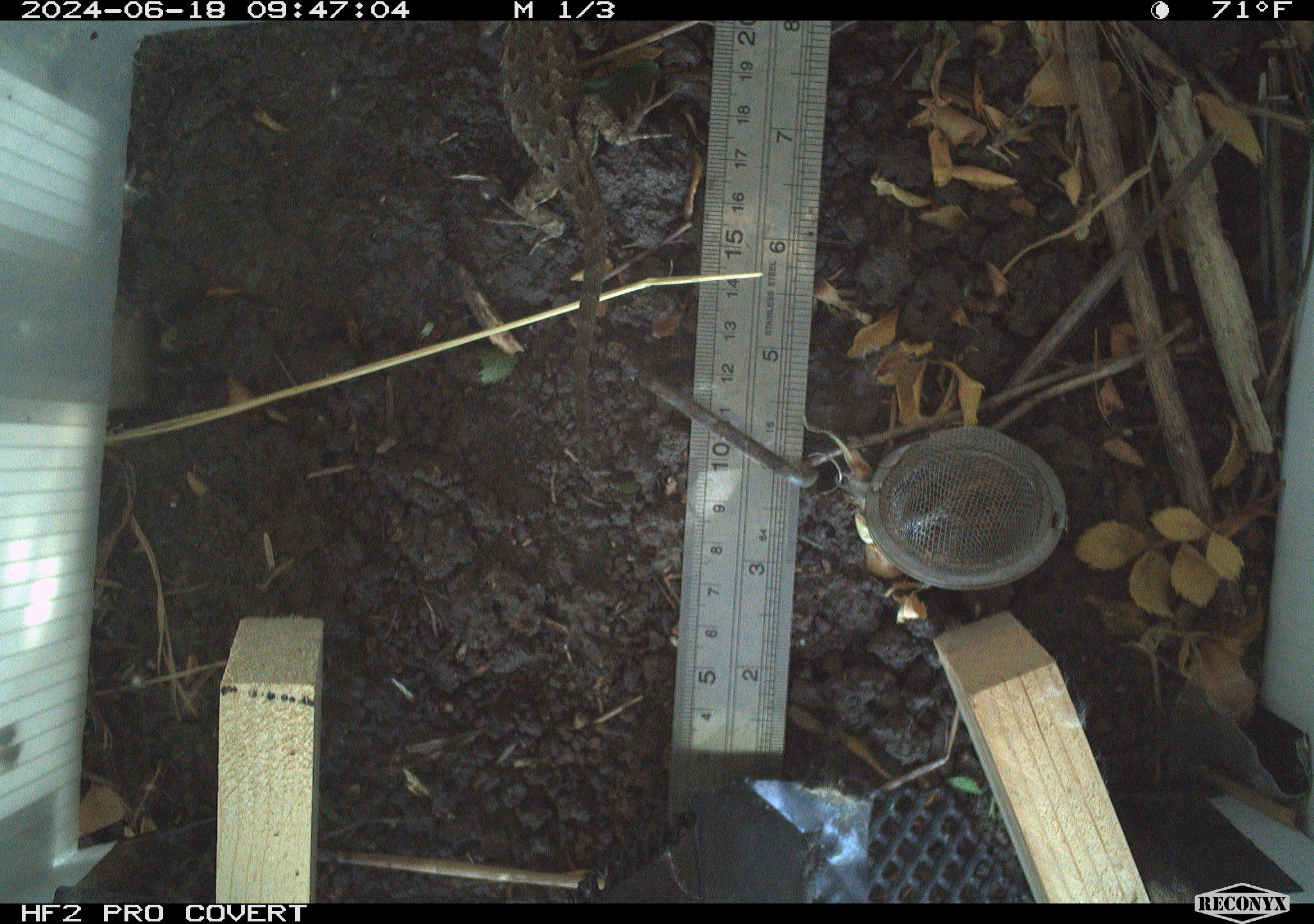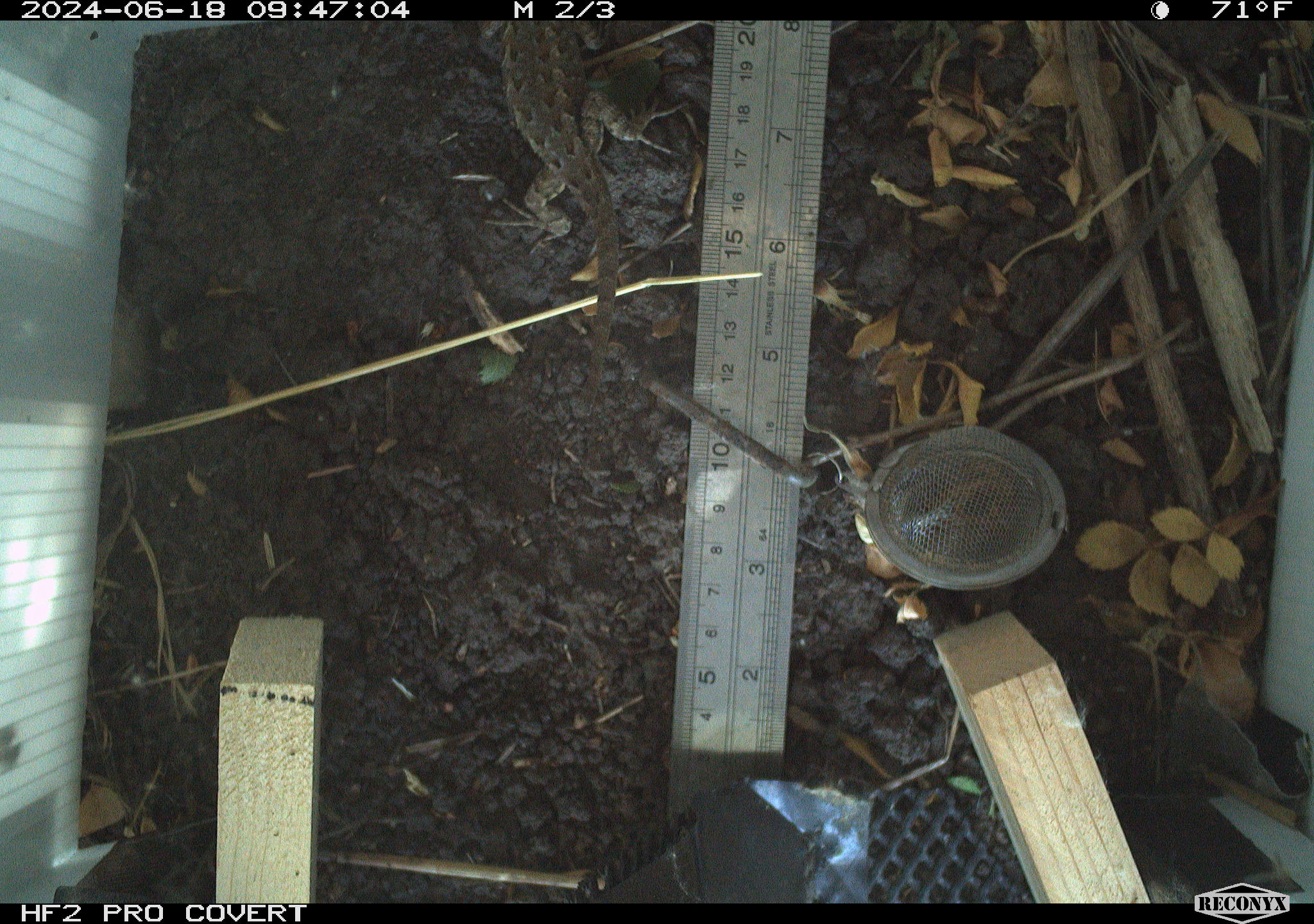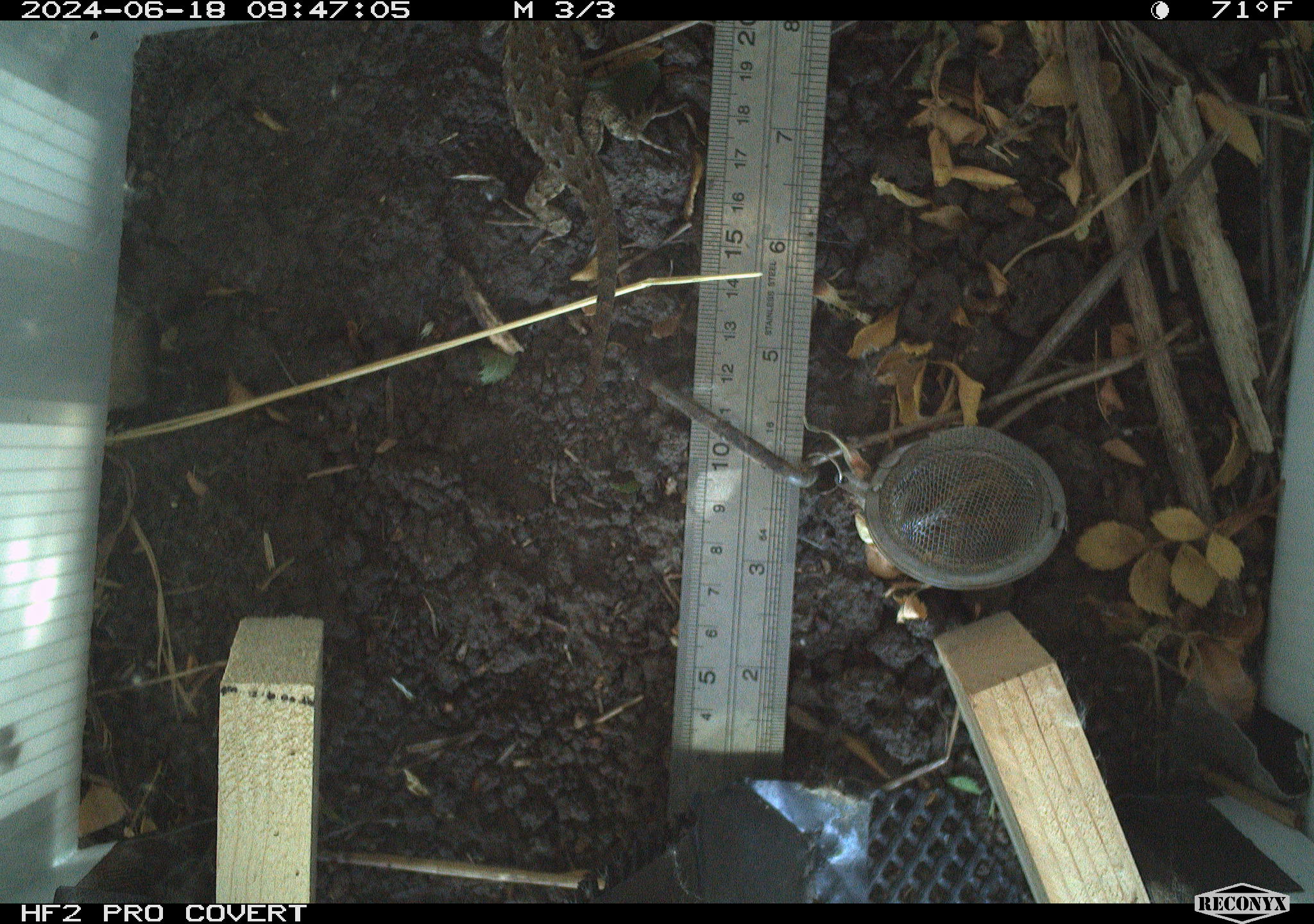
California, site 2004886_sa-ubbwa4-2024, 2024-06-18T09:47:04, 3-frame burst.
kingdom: Animalia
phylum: Chordata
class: Reptilia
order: Squamata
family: Phrynosomatidae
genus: Sceloporus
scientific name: Sceloporus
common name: spiny lizards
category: sceloporus species